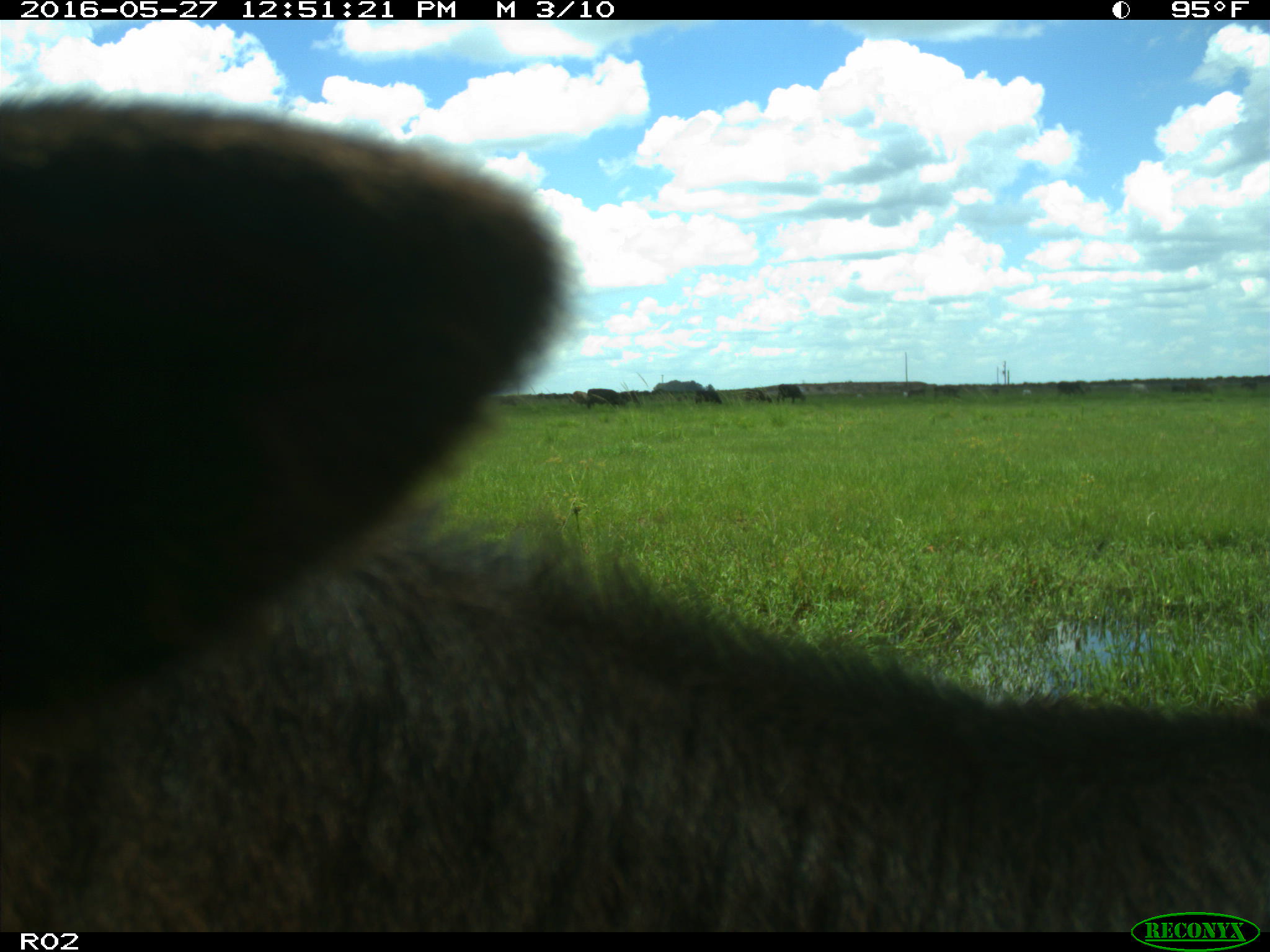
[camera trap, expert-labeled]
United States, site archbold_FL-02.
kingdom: Animalia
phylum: Chordata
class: Mammalia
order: Artiodactyla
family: Bovidae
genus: Bos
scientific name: Bos taurus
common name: domestic cow